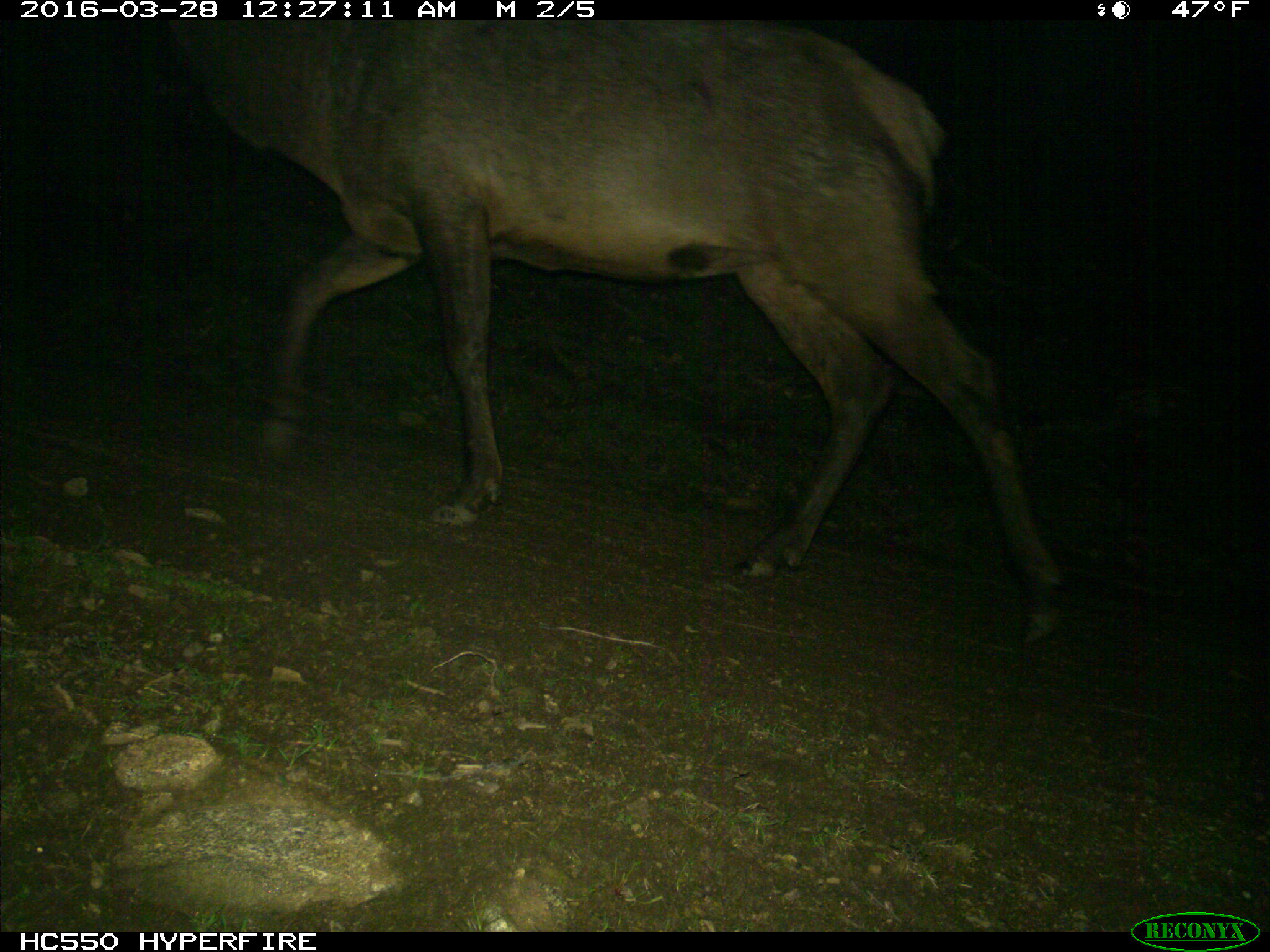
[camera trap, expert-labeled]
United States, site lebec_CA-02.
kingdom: Animalia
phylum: Chordata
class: Mammalia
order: Artiodactyla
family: Cervidae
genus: Cervus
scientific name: Cervus canadensis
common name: elk